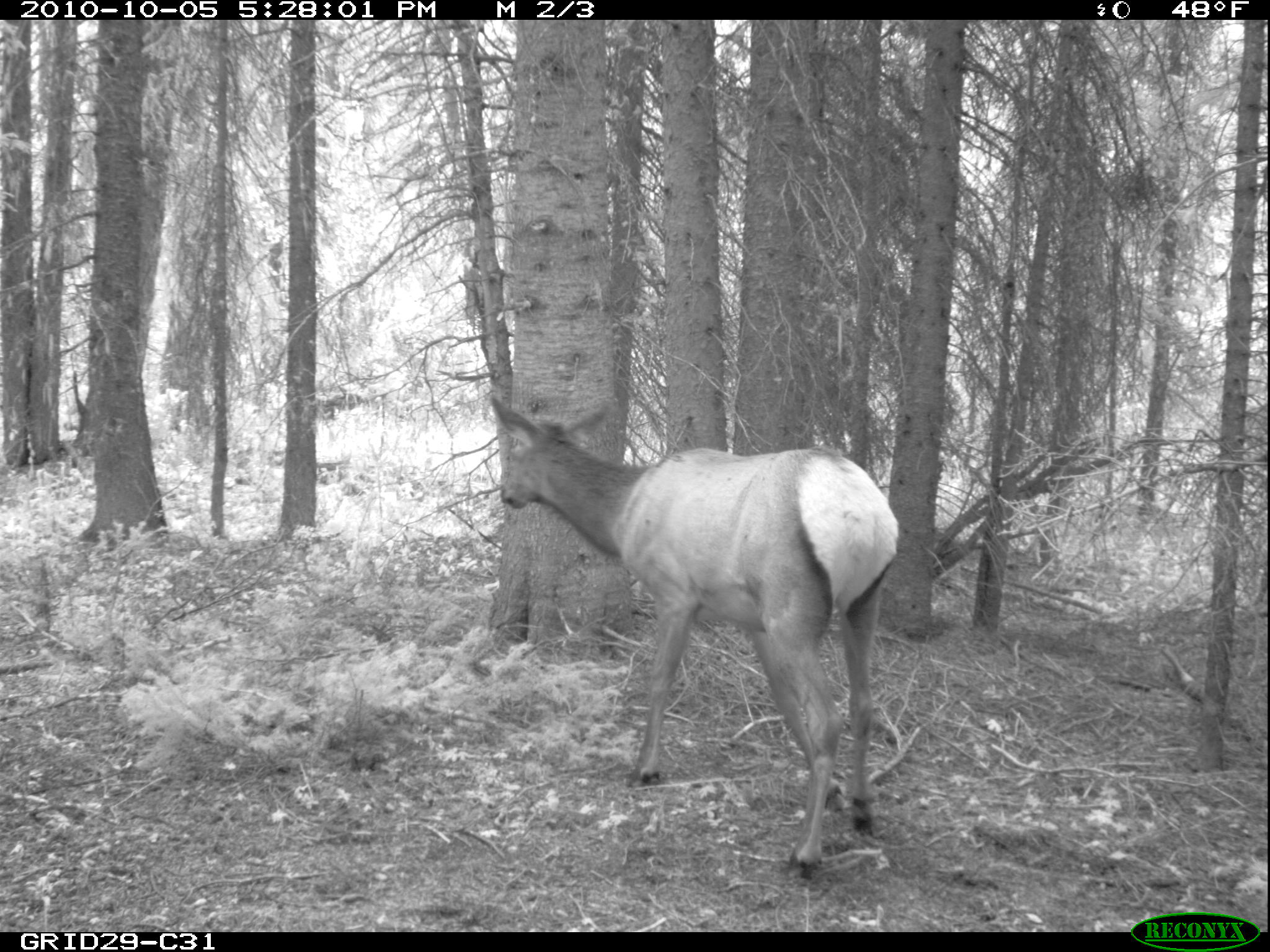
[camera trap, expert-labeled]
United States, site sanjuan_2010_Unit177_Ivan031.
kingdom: Animalia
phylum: Chordata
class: Mammalia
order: Artiodactyla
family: Cervidae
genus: Cervus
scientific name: Cervus elaphus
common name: red deer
Cervus elaphus (red deer).